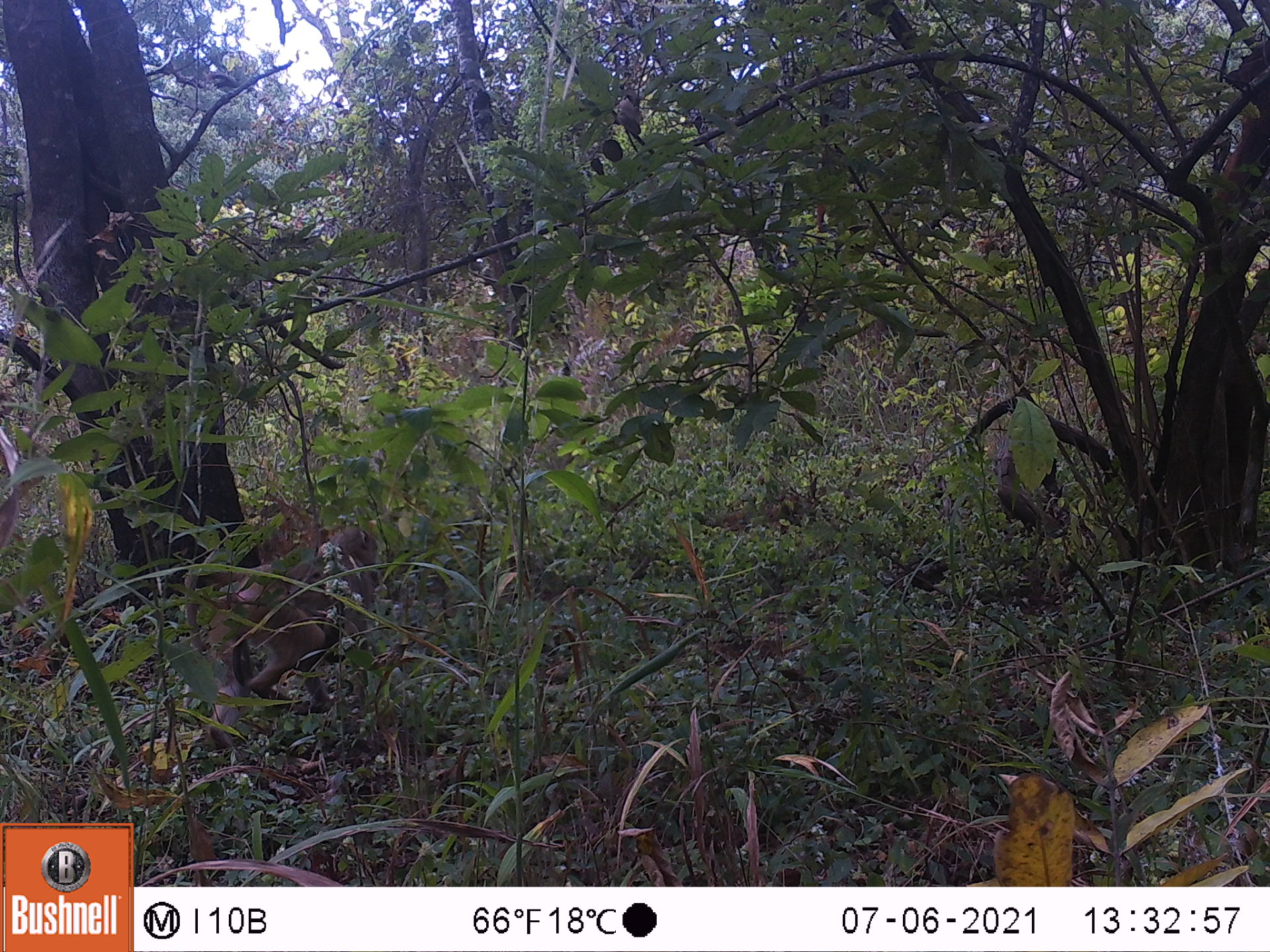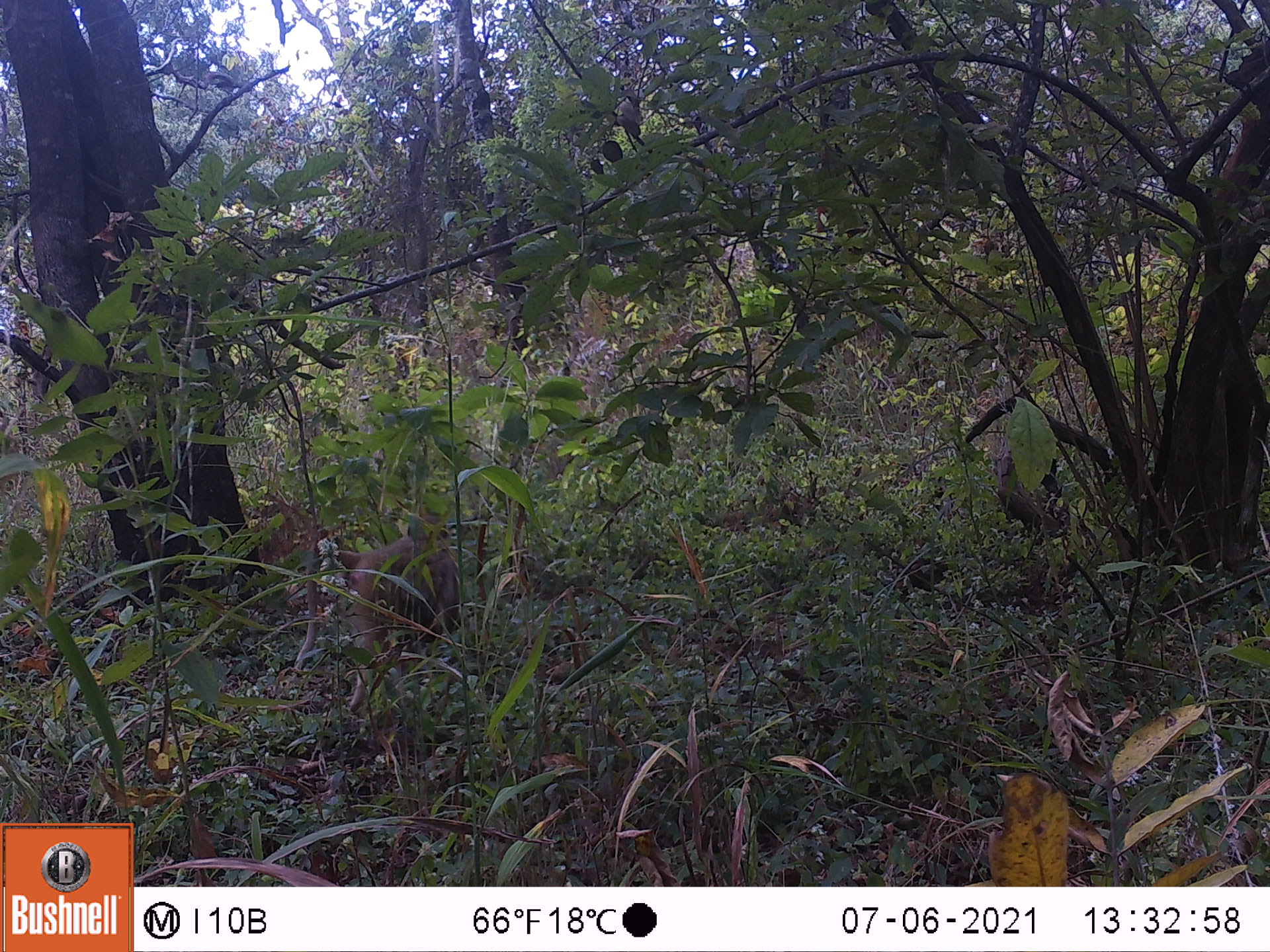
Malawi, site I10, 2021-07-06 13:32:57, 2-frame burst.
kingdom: Animalia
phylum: Chordata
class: Mammalia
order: Primates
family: Cercopithecidae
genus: Papio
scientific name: Papio cynocephalus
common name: yellow baboon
Yellow baboon (Papio cynocephalus), count 1.